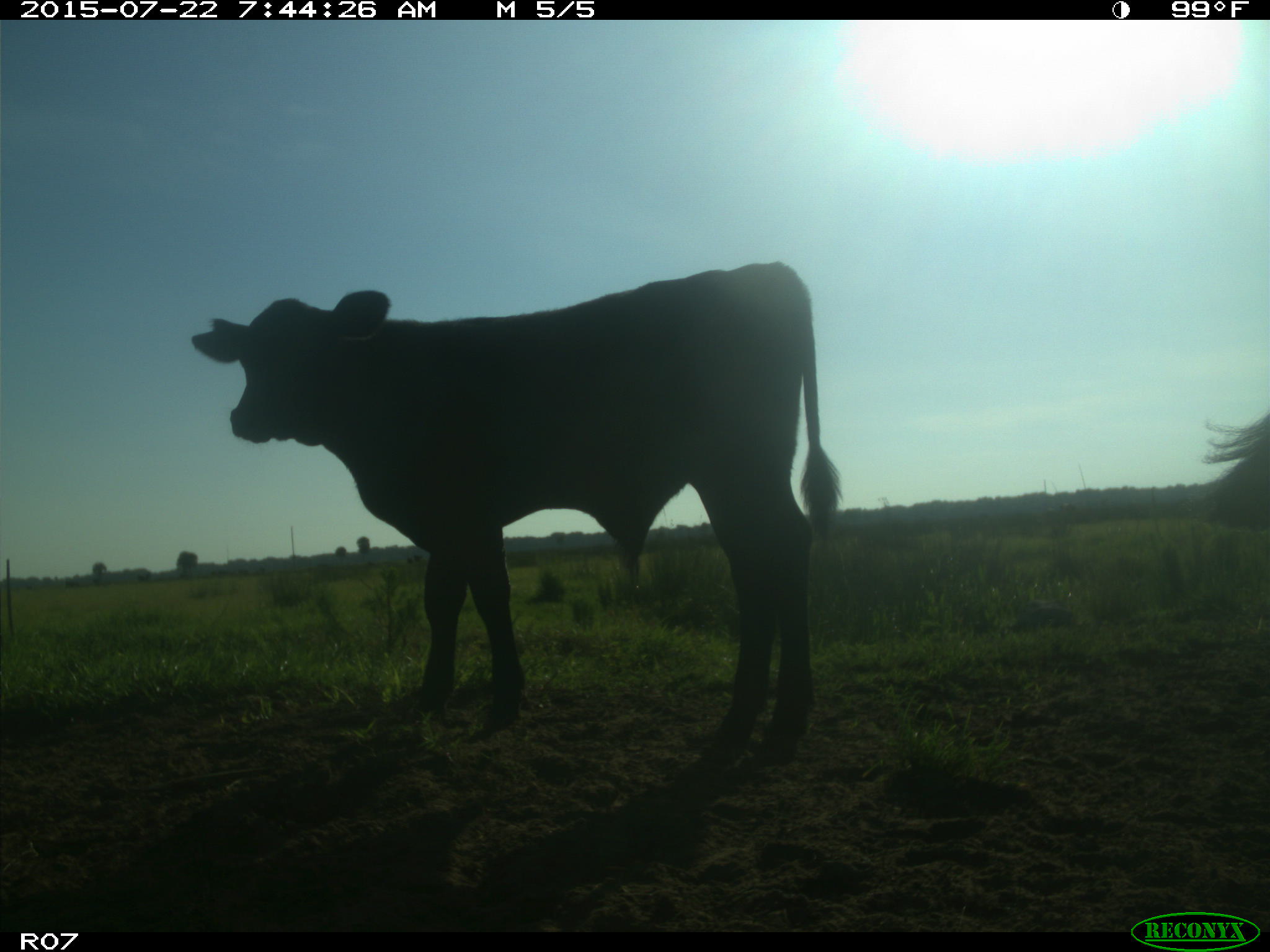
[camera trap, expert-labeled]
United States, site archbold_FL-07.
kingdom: Animalia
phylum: Chordata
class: Mammalia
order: Artiodactyla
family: Suidae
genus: Sus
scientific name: Sus scrofa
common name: wild boar